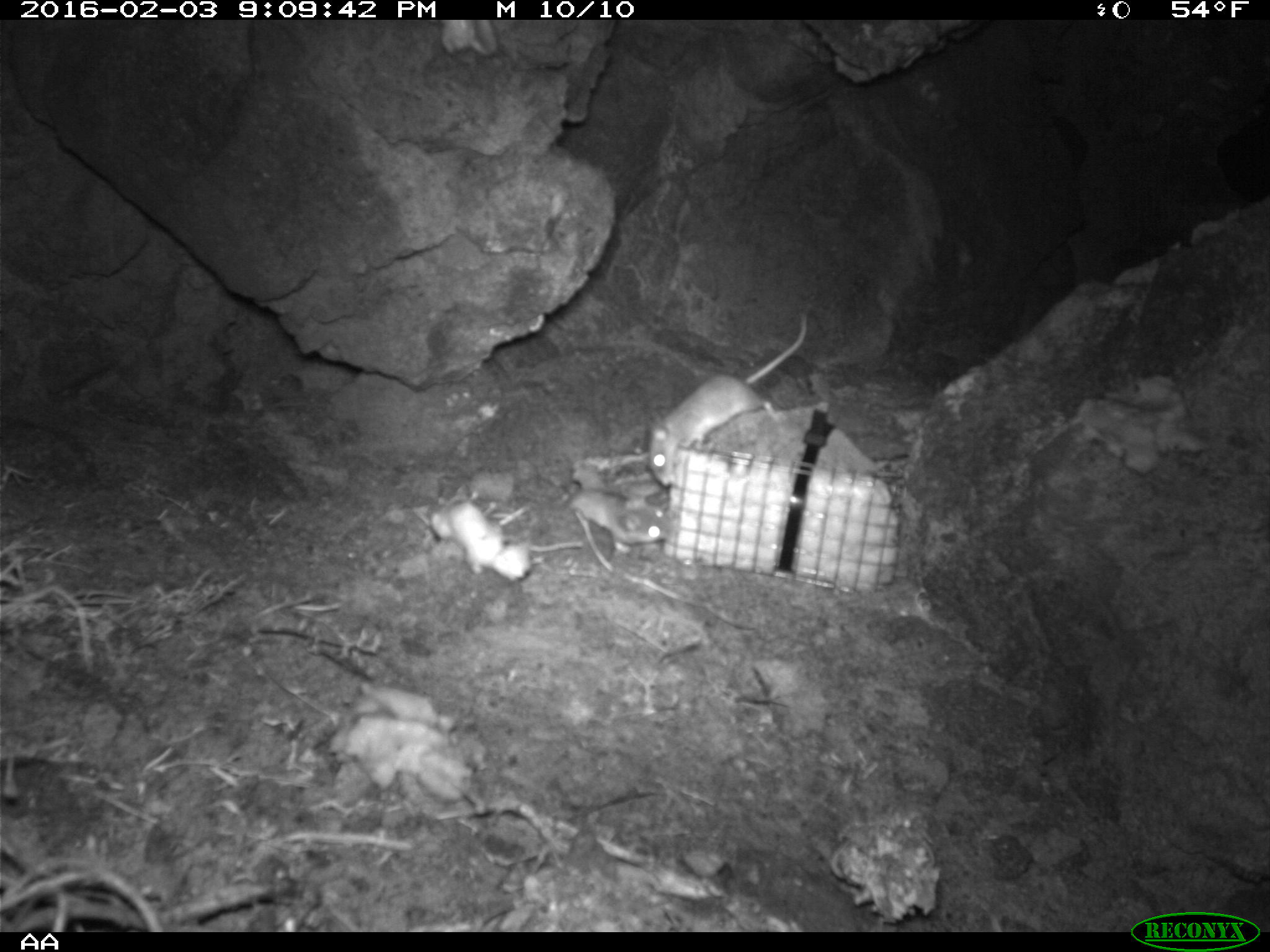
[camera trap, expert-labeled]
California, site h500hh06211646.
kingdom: Animalia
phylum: Chordata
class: Mammalia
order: Rodentia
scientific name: Rodentia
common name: rodent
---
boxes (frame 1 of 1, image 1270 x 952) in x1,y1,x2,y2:
rodent: 646,311,806,487; 565,468,672,553